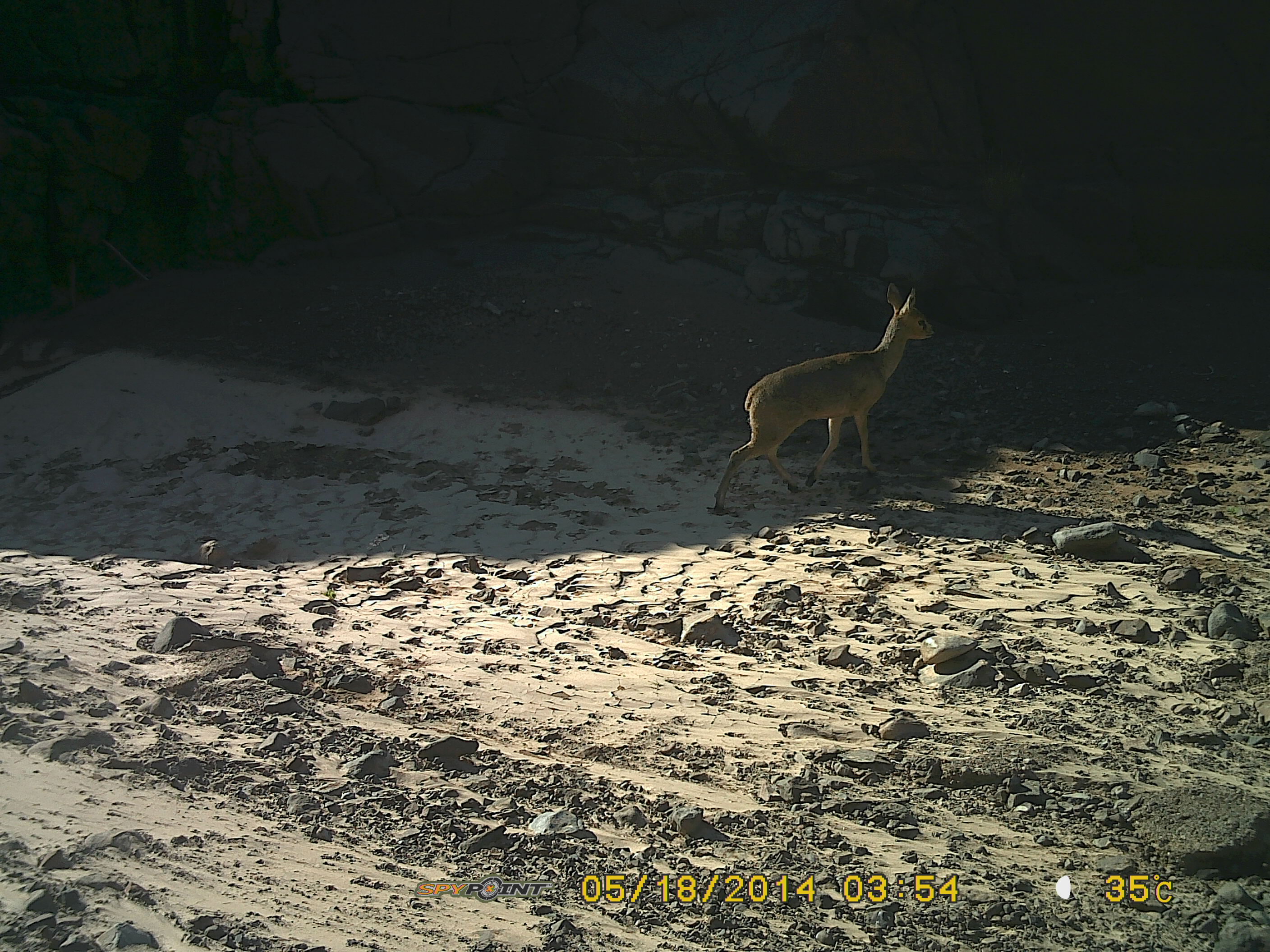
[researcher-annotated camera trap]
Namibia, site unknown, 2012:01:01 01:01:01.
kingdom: Animalia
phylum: Chordata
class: Mammalia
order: Artiodactyla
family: Bovidae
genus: Oreotragus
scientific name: Oreotragus oreotragus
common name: klipspringer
Oreotragus oreotragus (klipspringer).